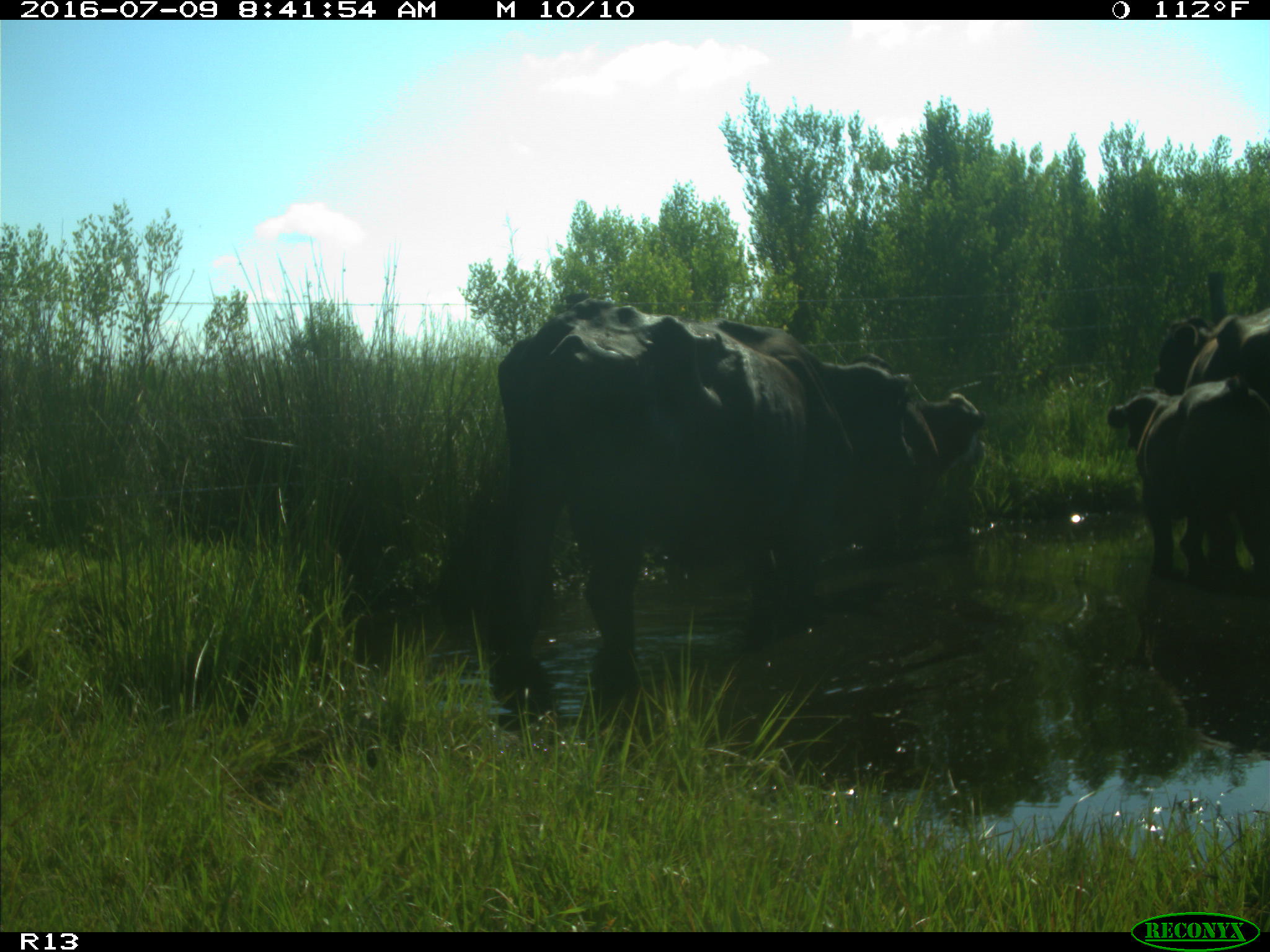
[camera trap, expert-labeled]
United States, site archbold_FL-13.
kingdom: Animalia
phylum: Chordata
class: Mammalia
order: Artiodactyla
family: Bovidae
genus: Bos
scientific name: Bos taurus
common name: domestic cow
Bos taurus (domestic cow).